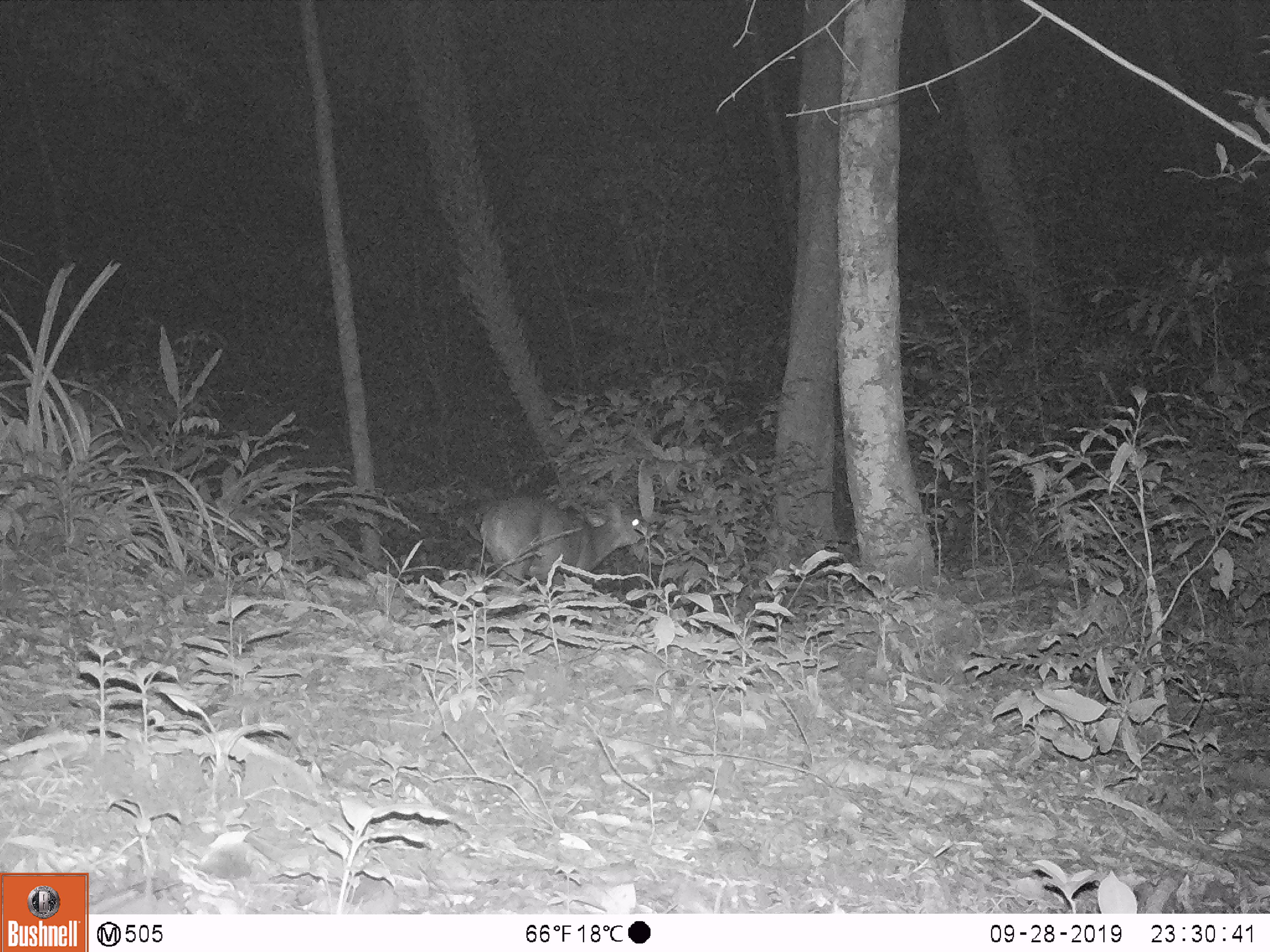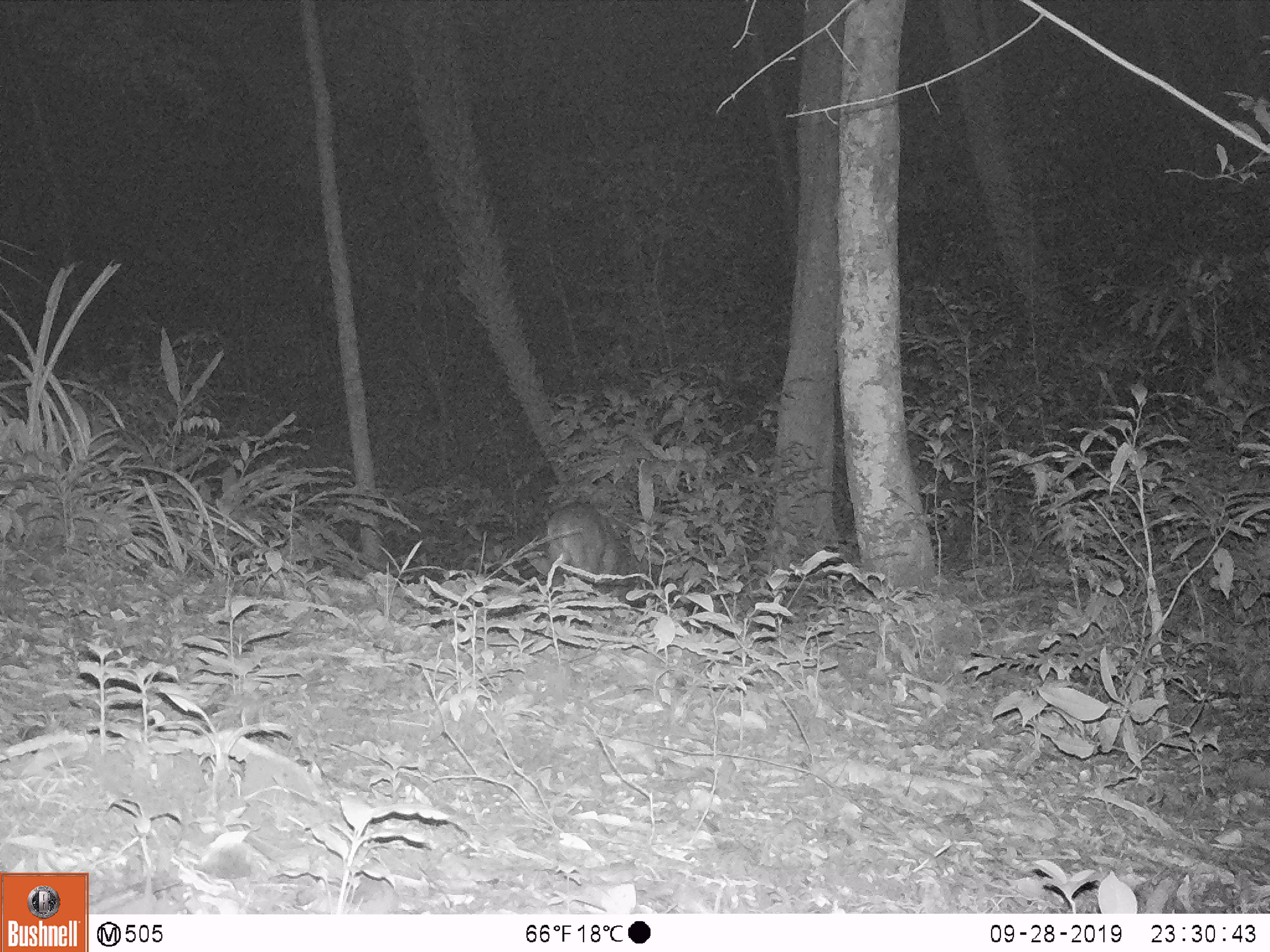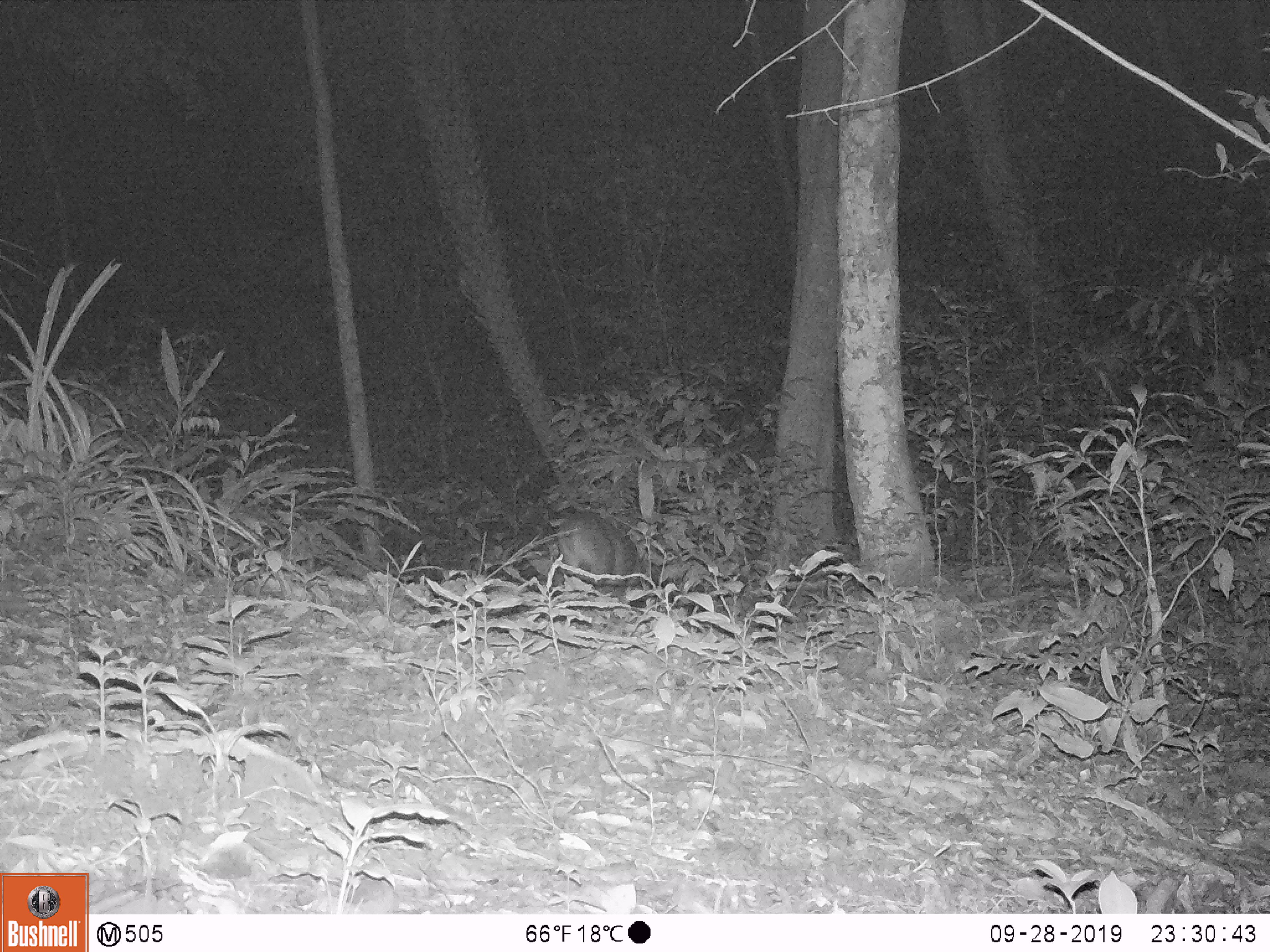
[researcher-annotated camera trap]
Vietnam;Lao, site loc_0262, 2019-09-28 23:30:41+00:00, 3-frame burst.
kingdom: Animalia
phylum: Chordata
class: Mammalia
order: Artiodactyla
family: Cervidae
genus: Muntiacus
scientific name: Muntiacus vuquangensis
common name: large-antlered muntjac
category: large antlered muntjac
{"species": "large antlered muntjac (large-antlered muntjac) (Muntiacus vuquangensis)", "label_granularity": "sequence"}